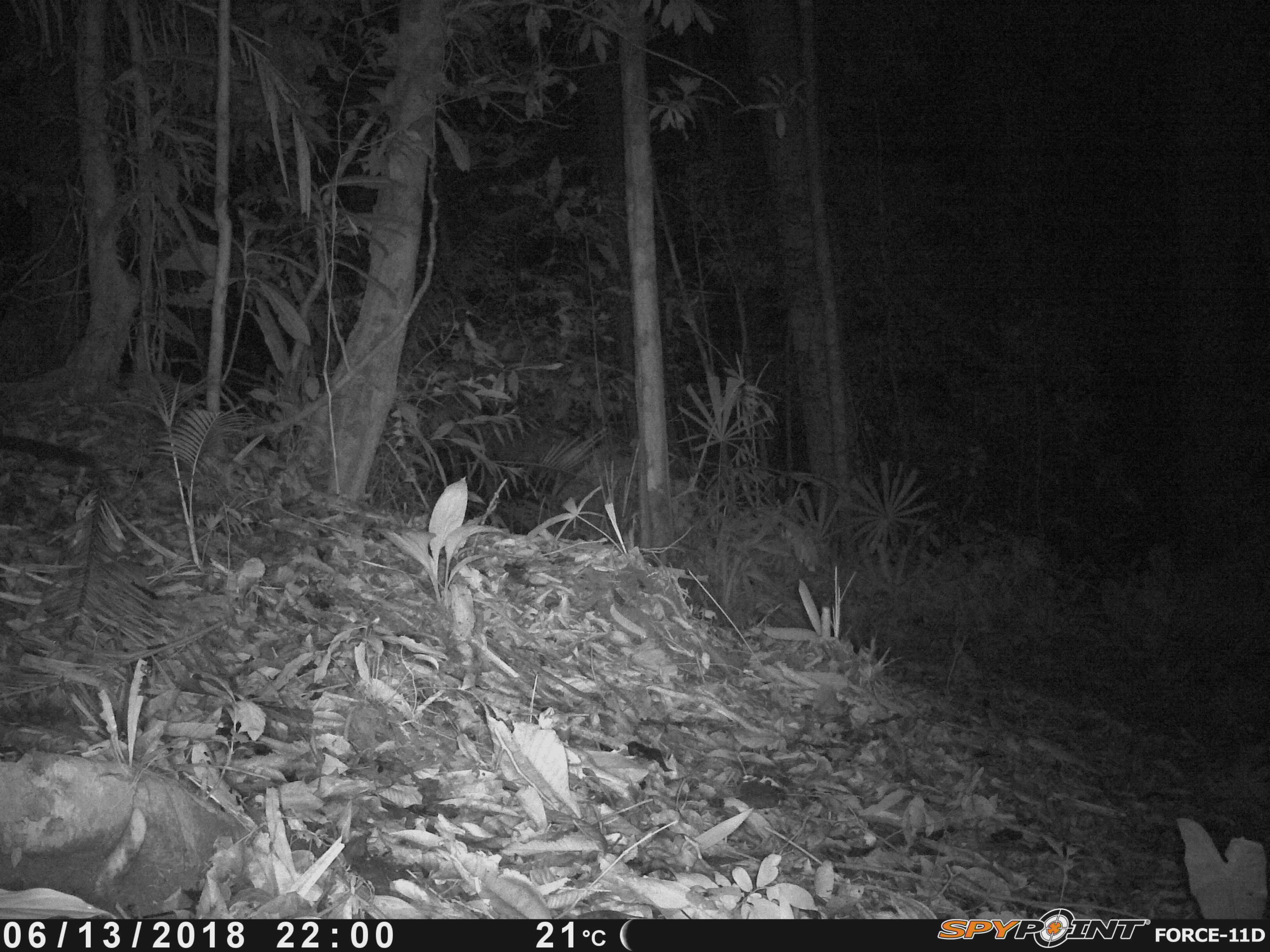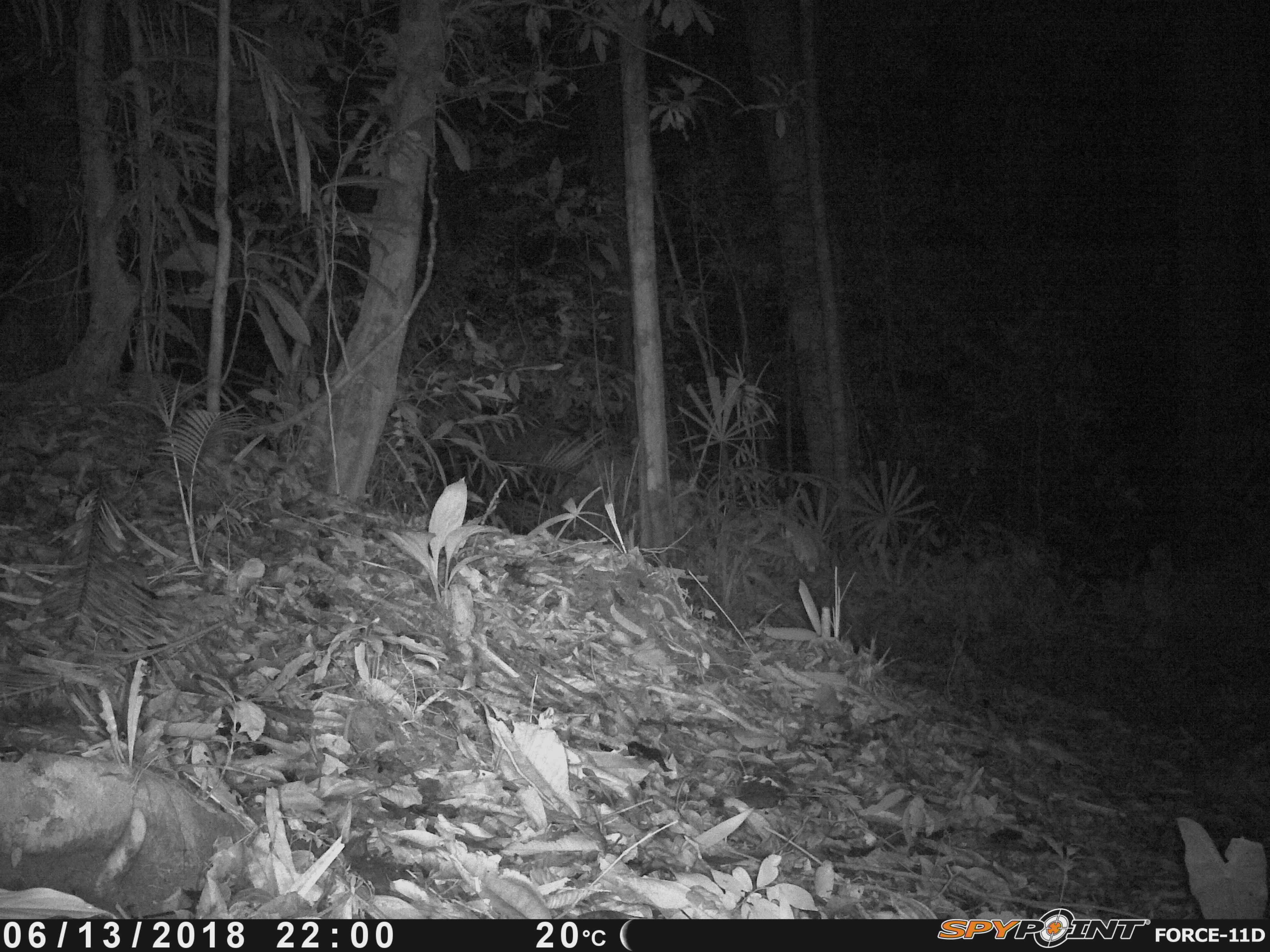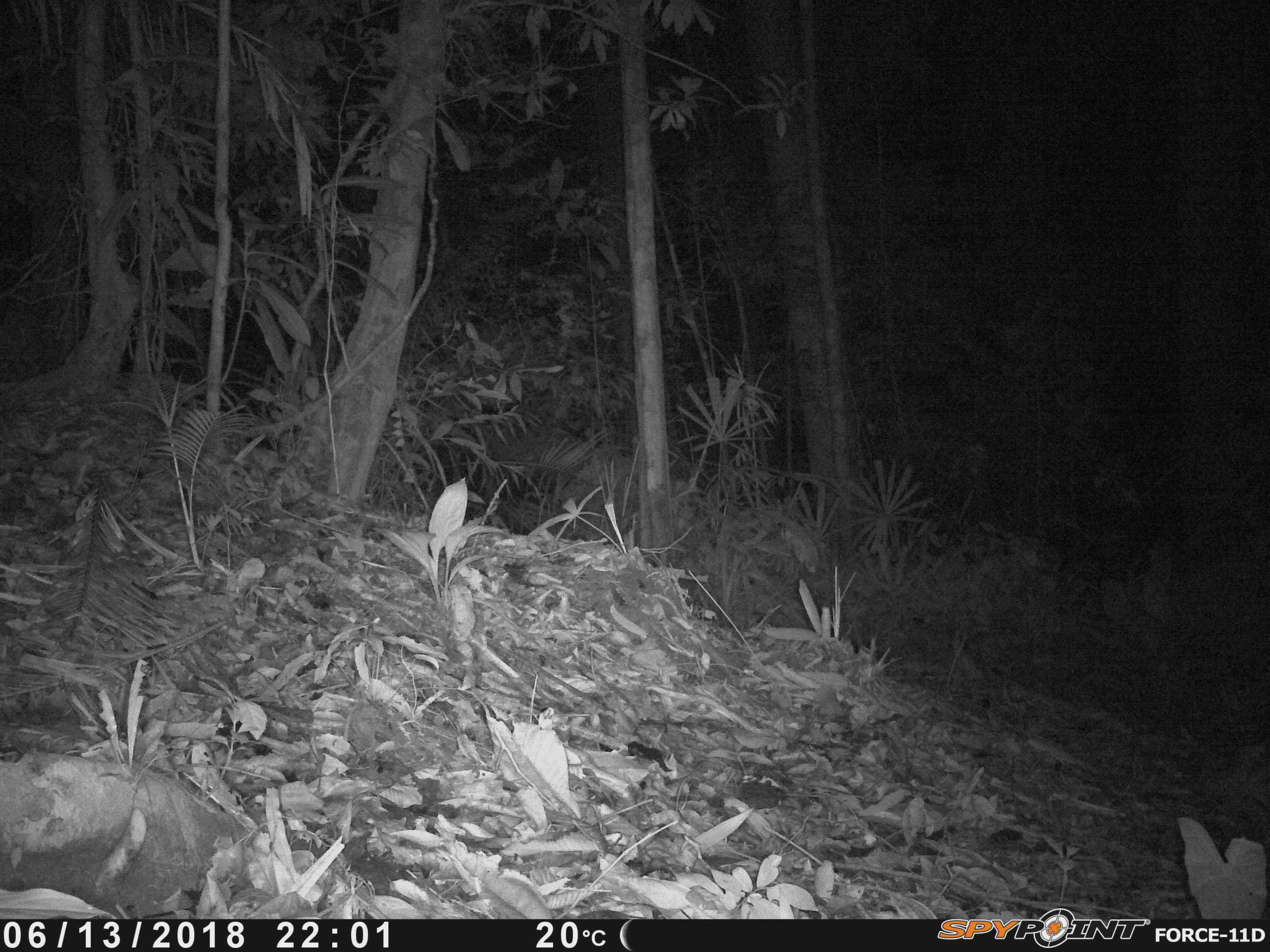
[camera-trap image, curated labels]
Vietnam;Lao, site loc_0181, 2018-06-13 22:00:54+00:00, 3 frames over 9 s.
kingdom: Animalia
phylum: Chordata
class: Mammalia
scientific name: Mammalia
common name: mammal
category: unidentified small mammal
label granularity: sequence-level